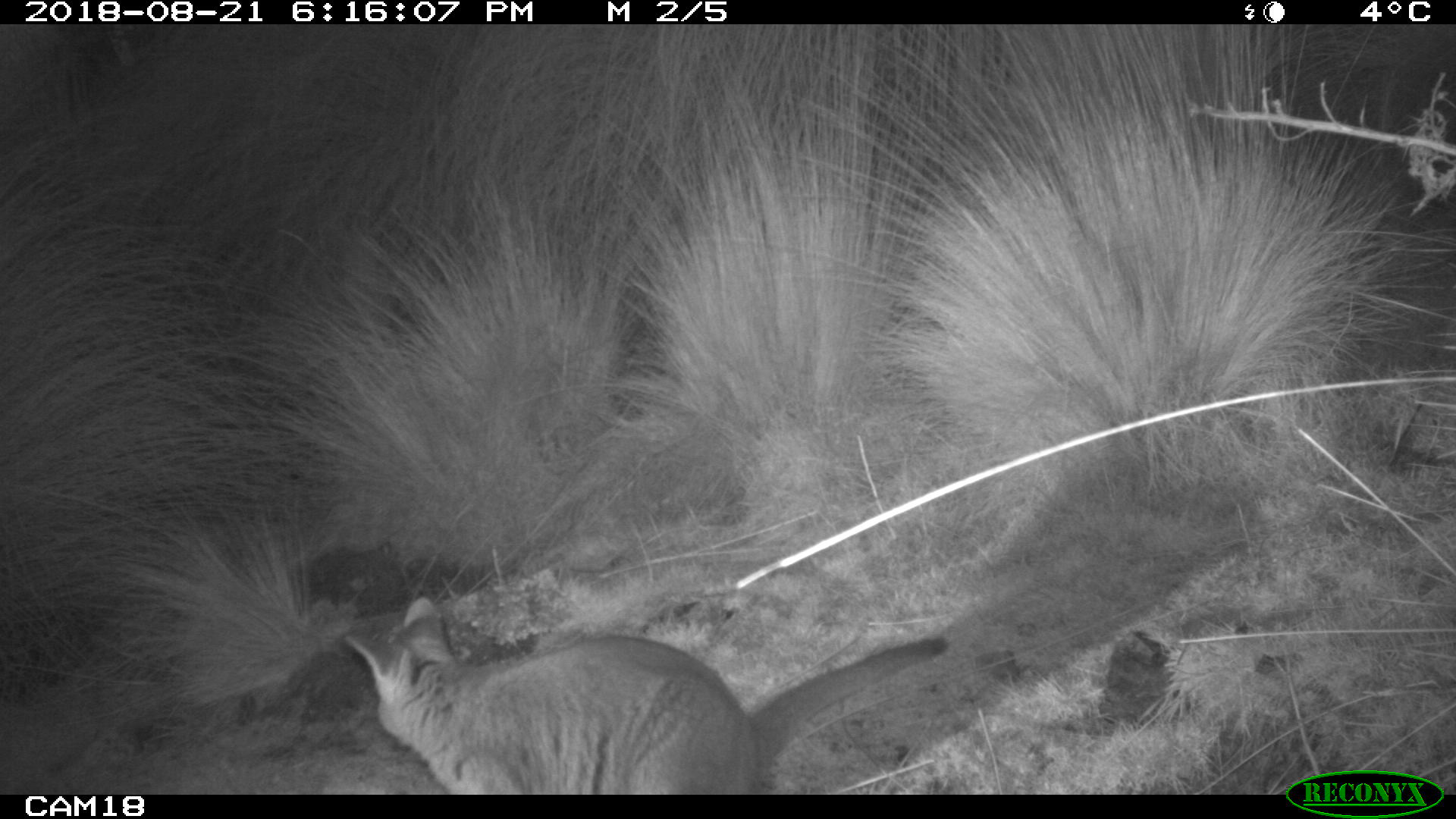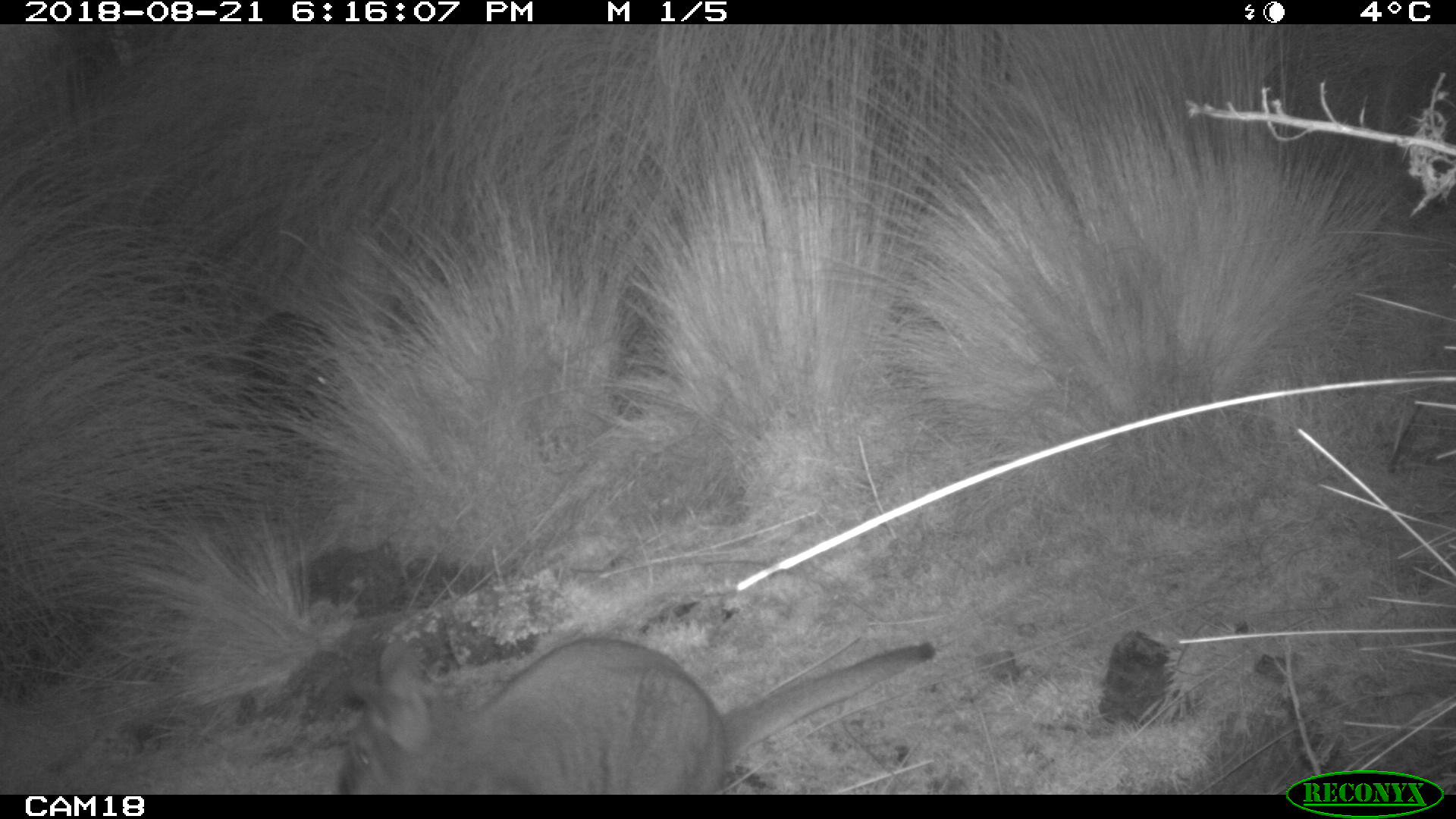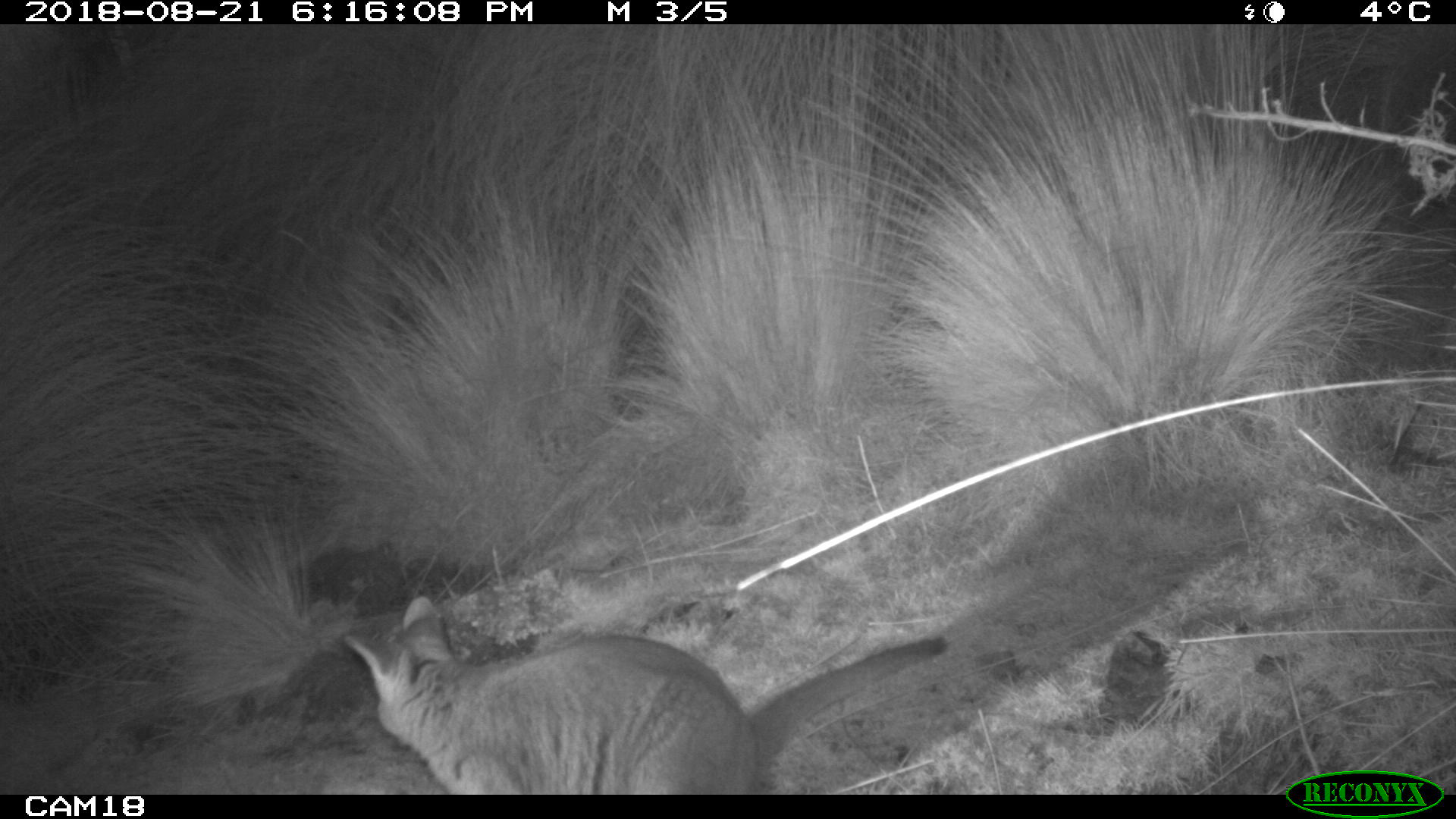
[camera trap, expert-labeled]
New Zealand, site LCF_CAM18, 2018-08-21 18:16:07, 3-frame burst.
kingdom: Animalia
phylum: Chordata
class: Mammalia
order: Diprotodontia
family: Macropodidae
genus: Notamacropus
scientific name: Notamacropus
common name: wallaby